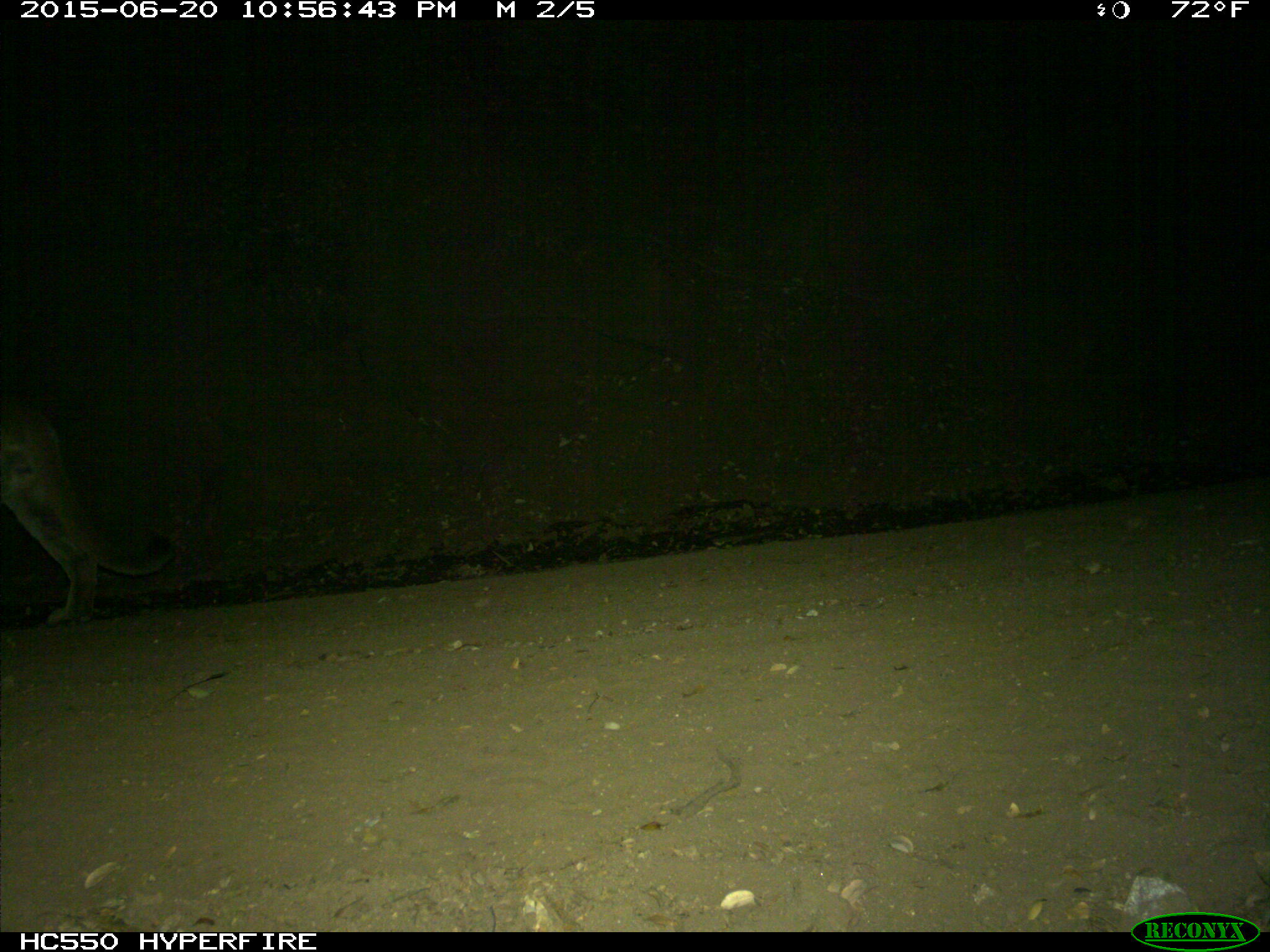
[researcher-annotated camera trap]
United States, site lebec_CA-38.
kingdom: Animalia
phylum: Chordata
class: Mammalia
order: Carnivora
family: Felidae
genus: Puma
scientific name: Puma concolor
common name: mountain lion